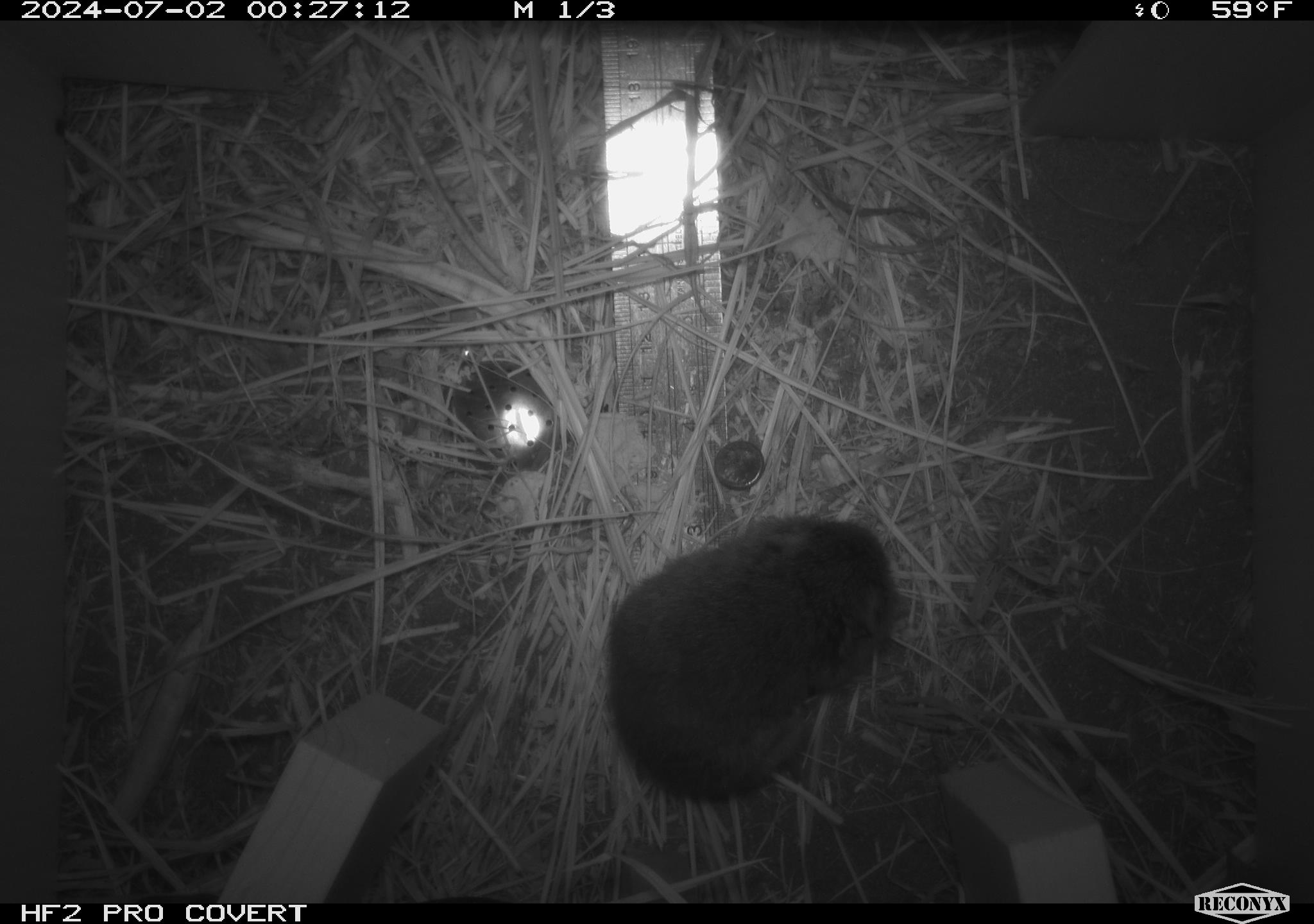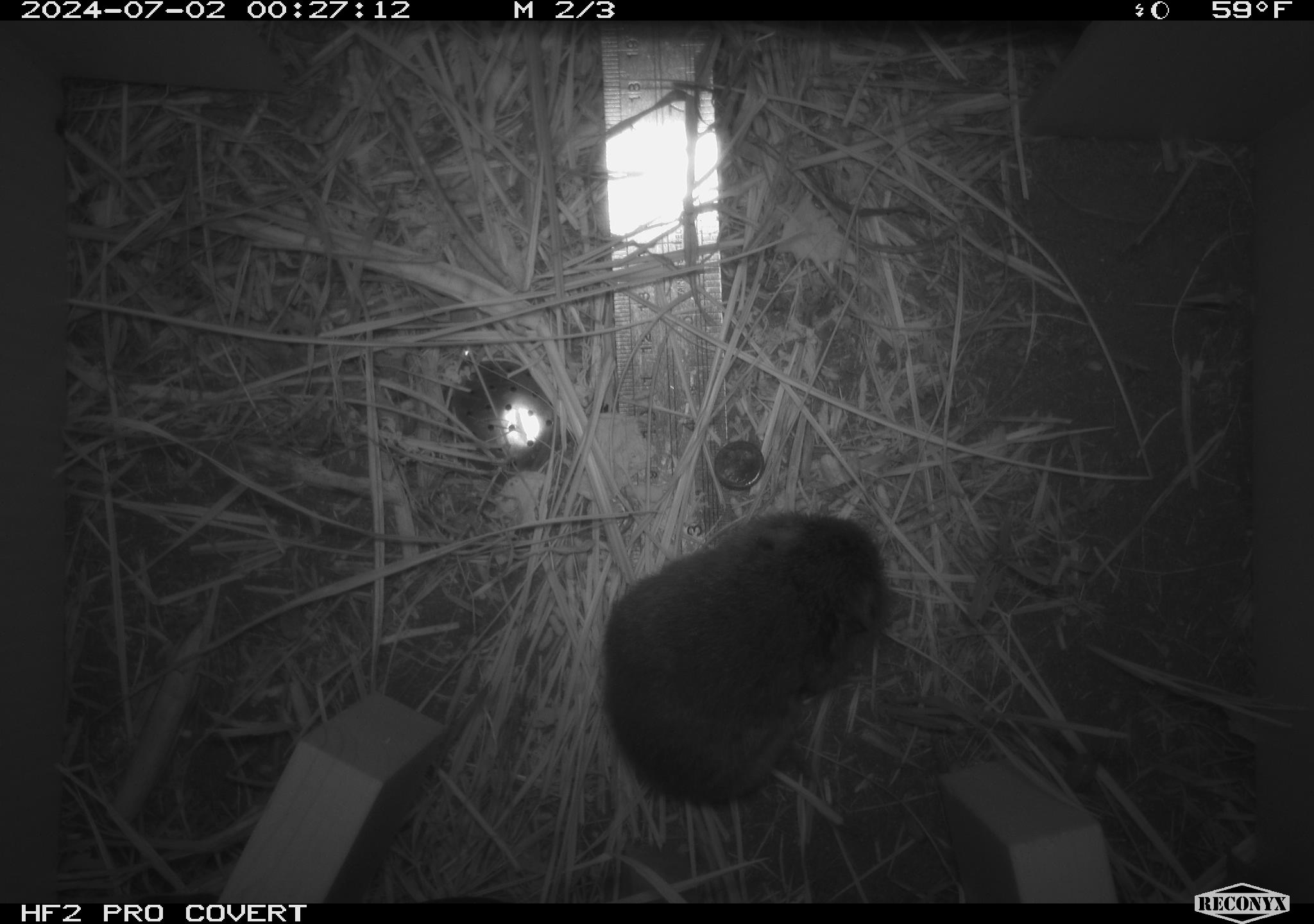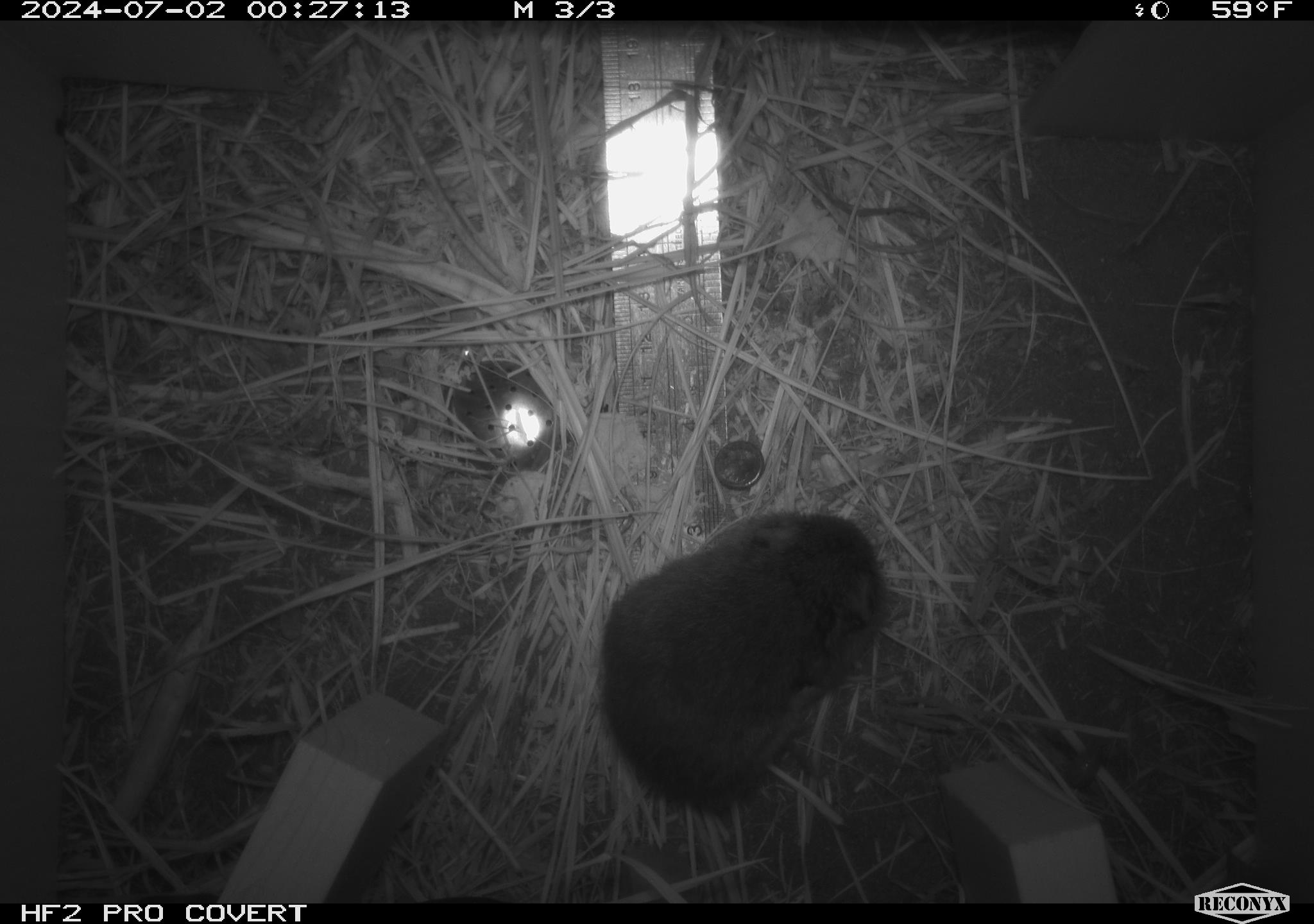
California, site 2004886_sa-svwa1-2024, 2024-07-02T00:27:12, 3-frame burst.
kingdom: Animalia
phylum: Chordata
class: Mammalia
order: Rodentia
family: Cricetidae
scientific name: Arvicolinae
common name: voles, lemmings, and muskrats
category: arvicolinae subfamily